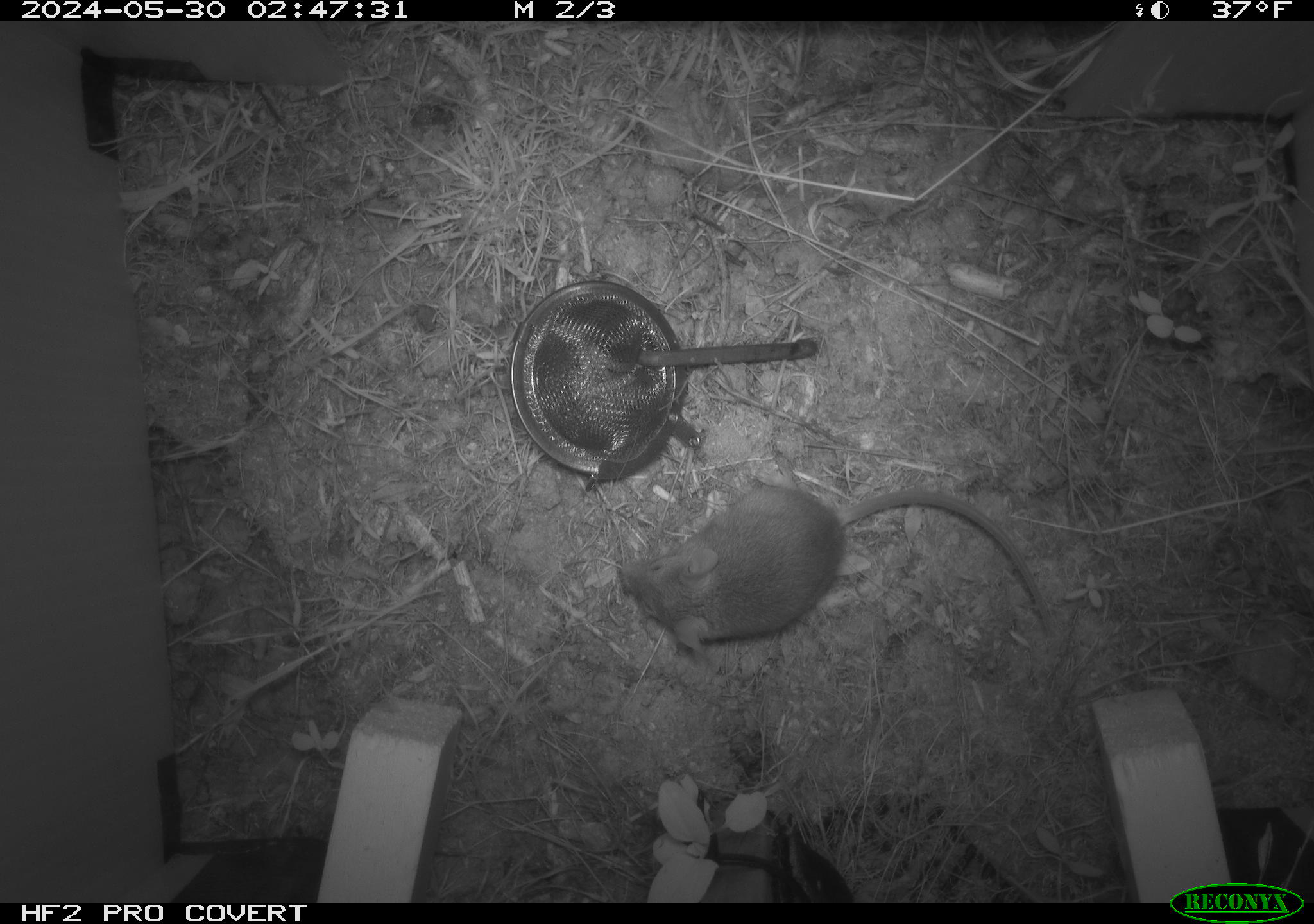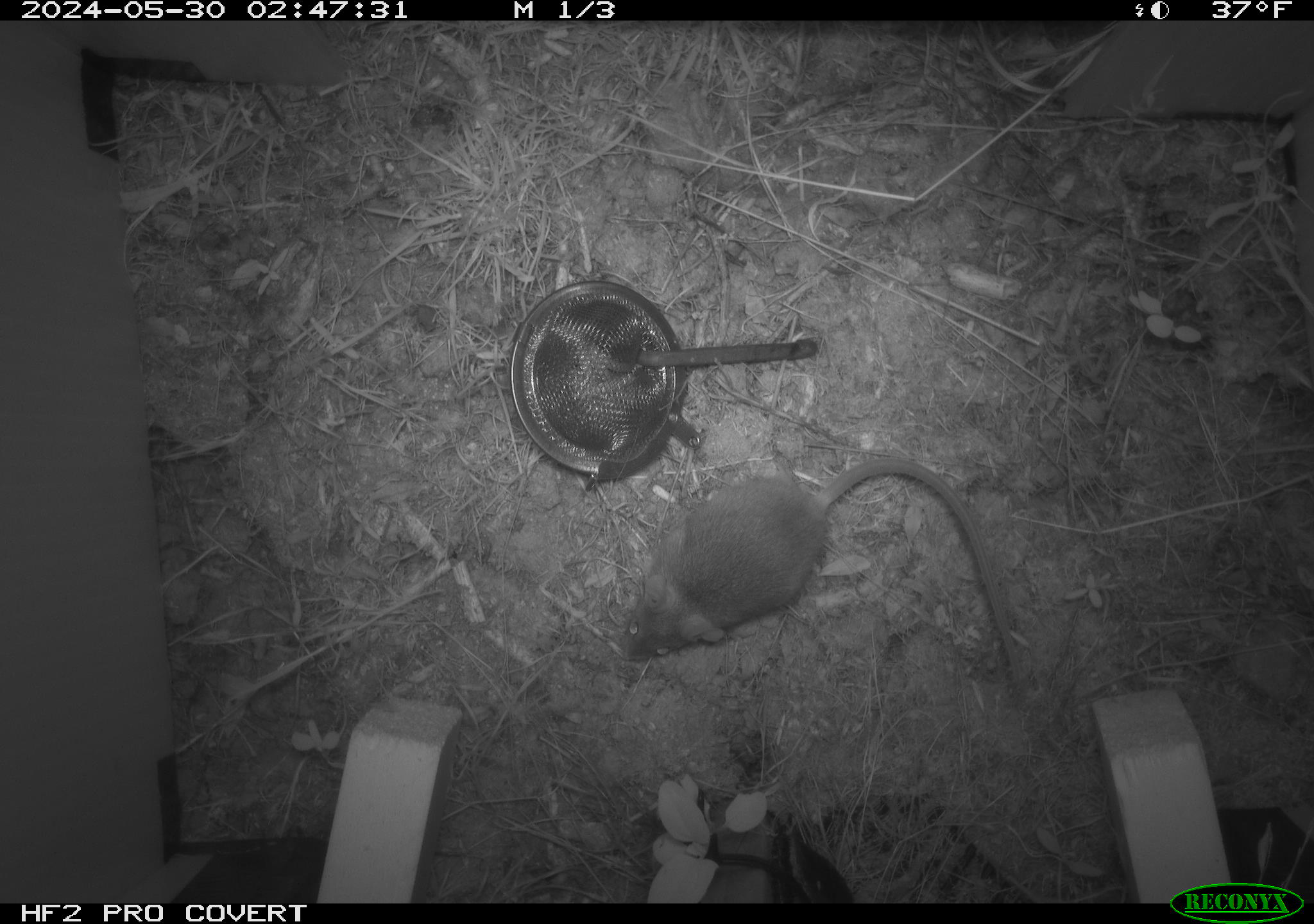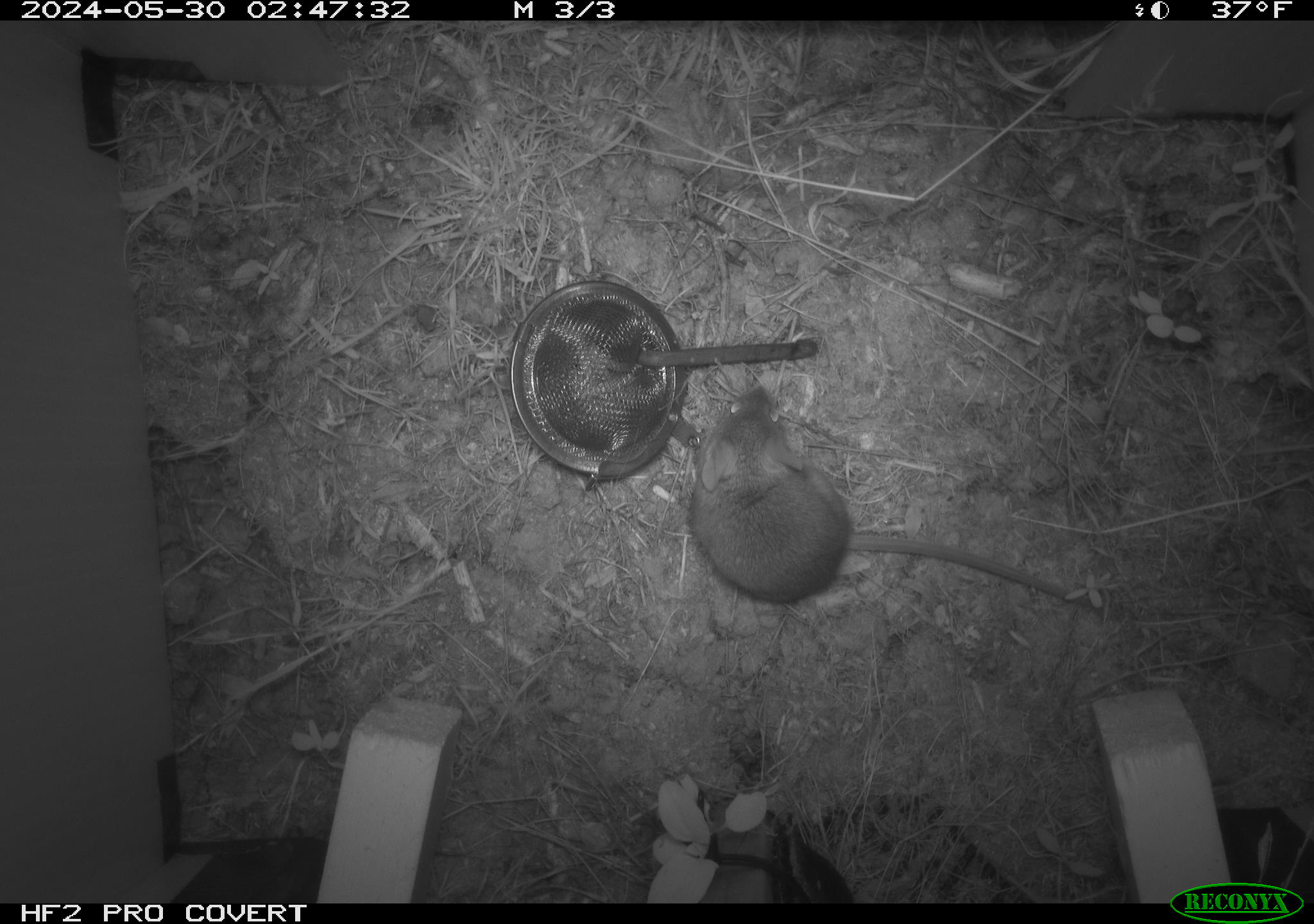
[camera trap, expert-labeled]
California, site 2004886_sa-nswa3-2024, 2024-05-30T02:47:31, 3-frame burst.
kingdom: Animalia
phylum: Chordata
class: Mammalia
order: Rodentia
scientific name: Rodentia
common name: rodent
Rodent (Rodentia).